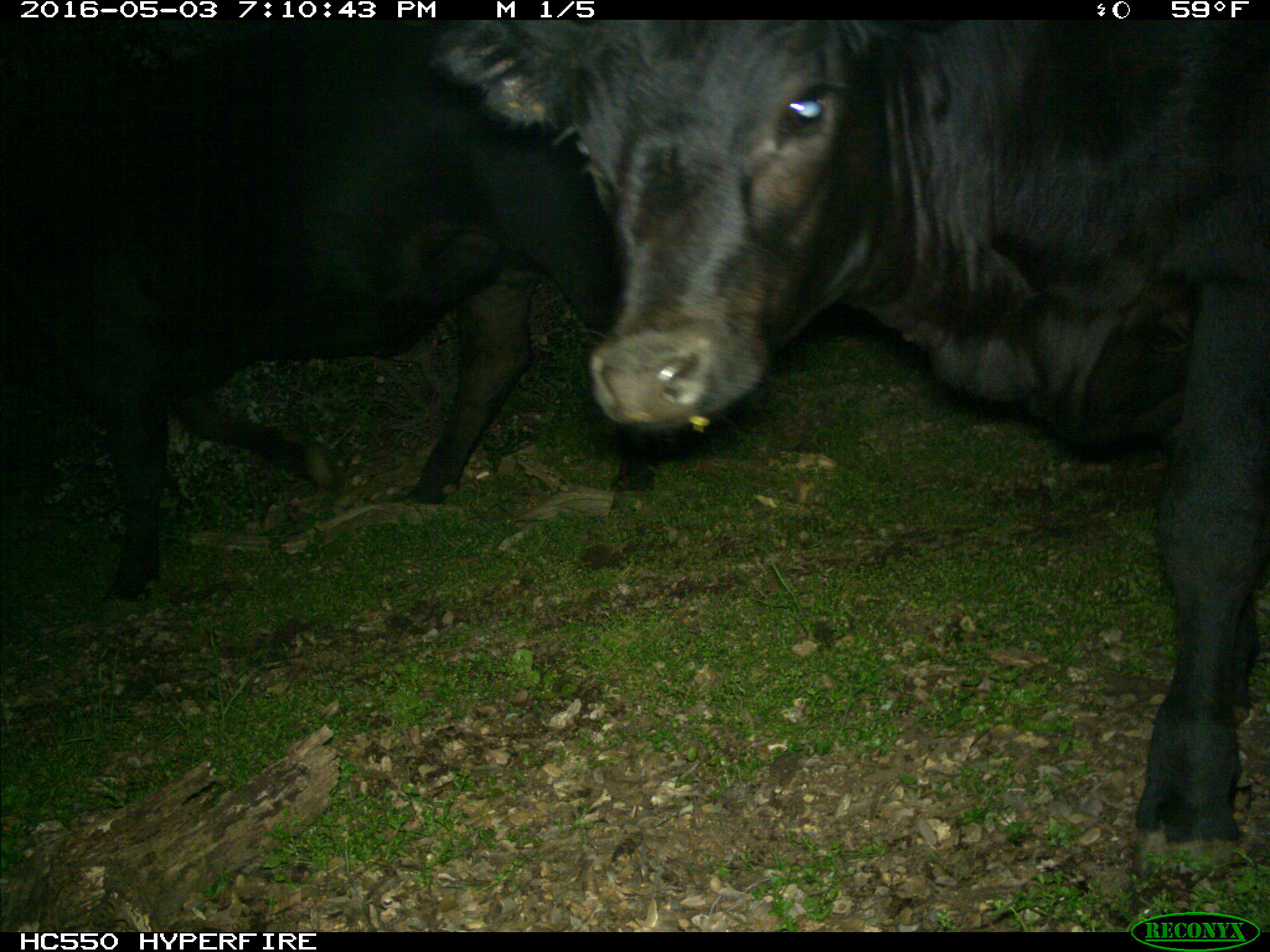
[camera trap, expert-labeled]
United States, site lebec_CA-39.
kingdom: Animalia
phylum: Chordata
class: Mammalia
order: Artiodactyla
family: Bovidae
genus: Bos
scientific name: Bos taurus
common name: domestic cow